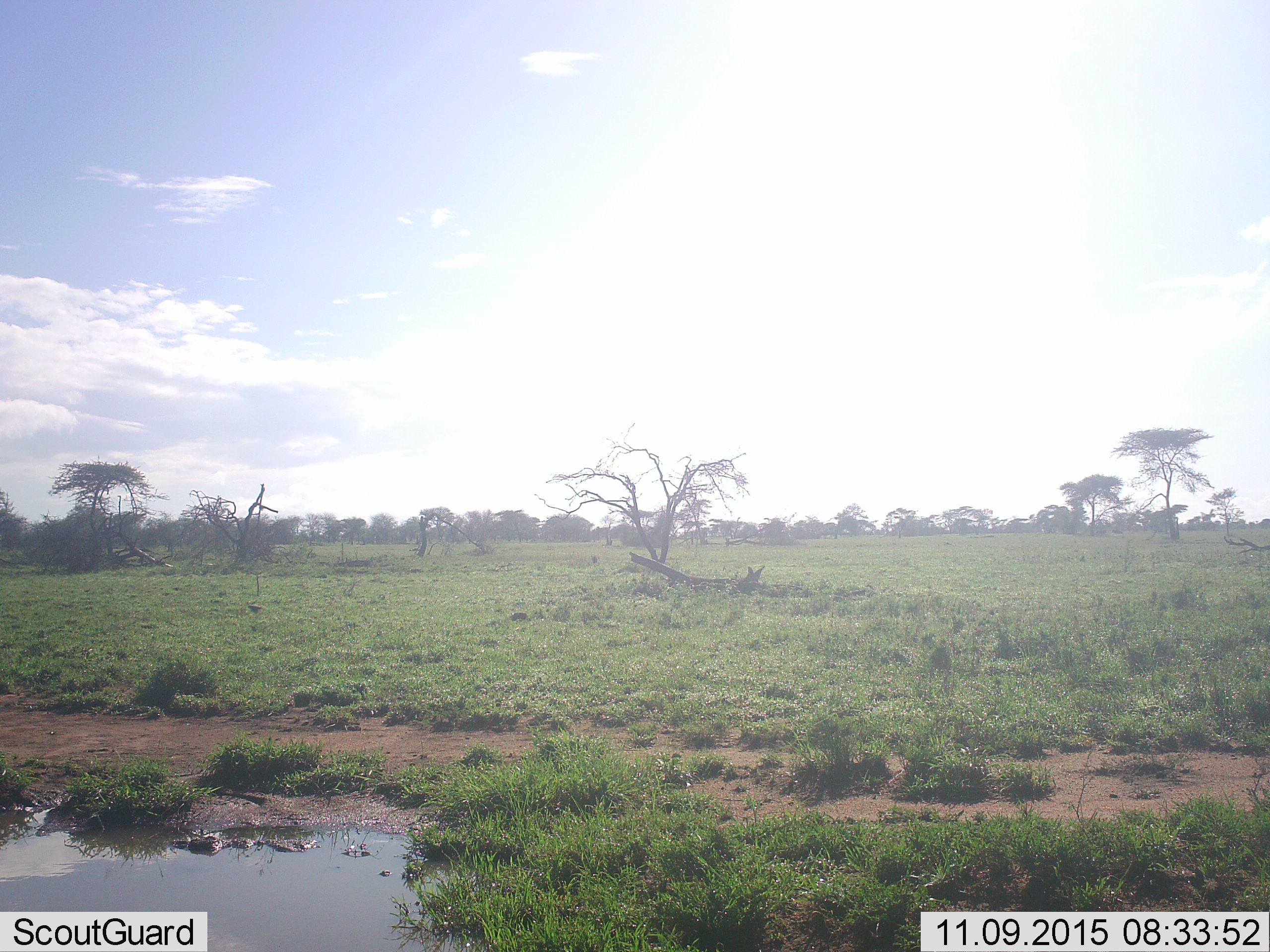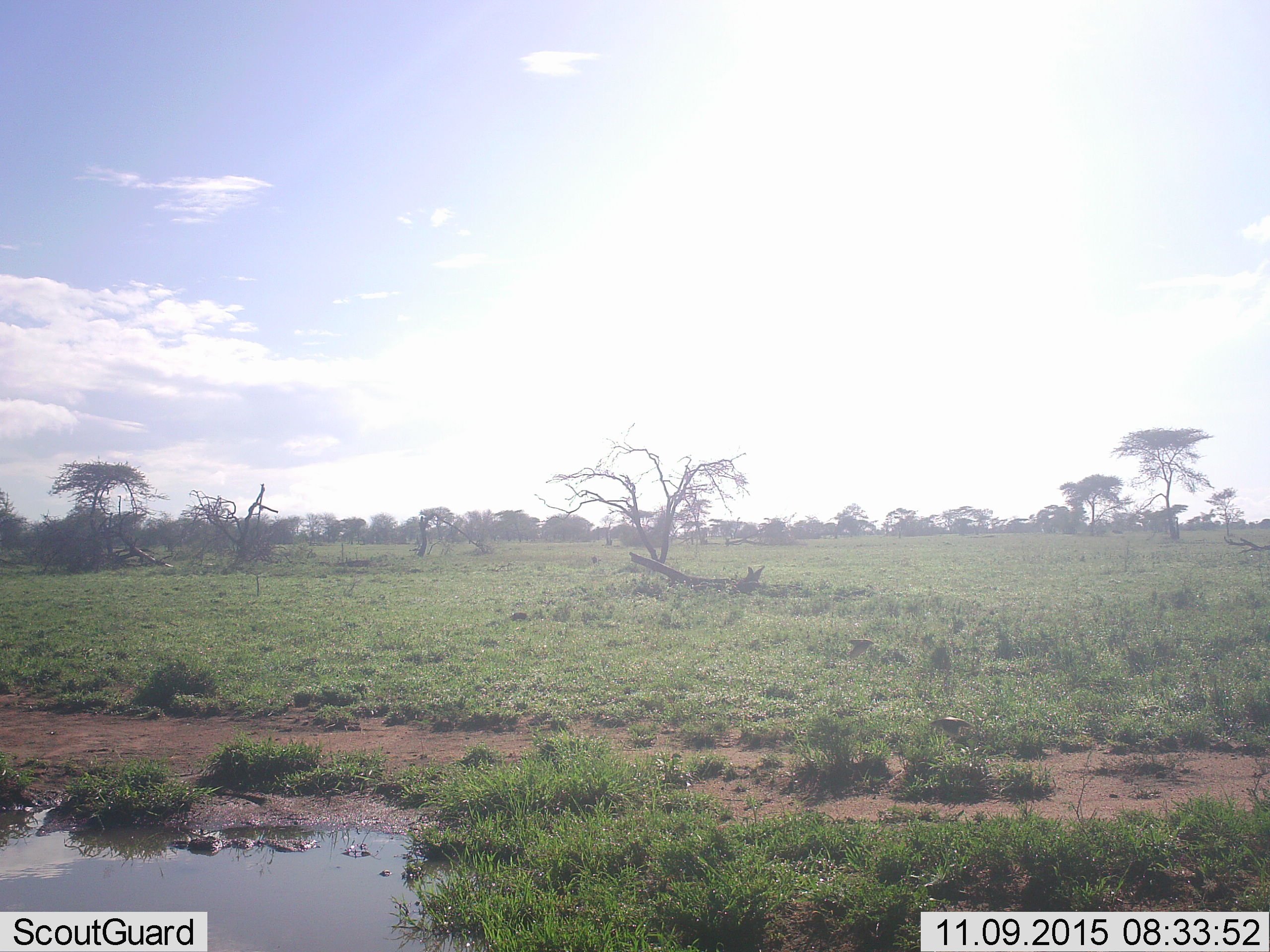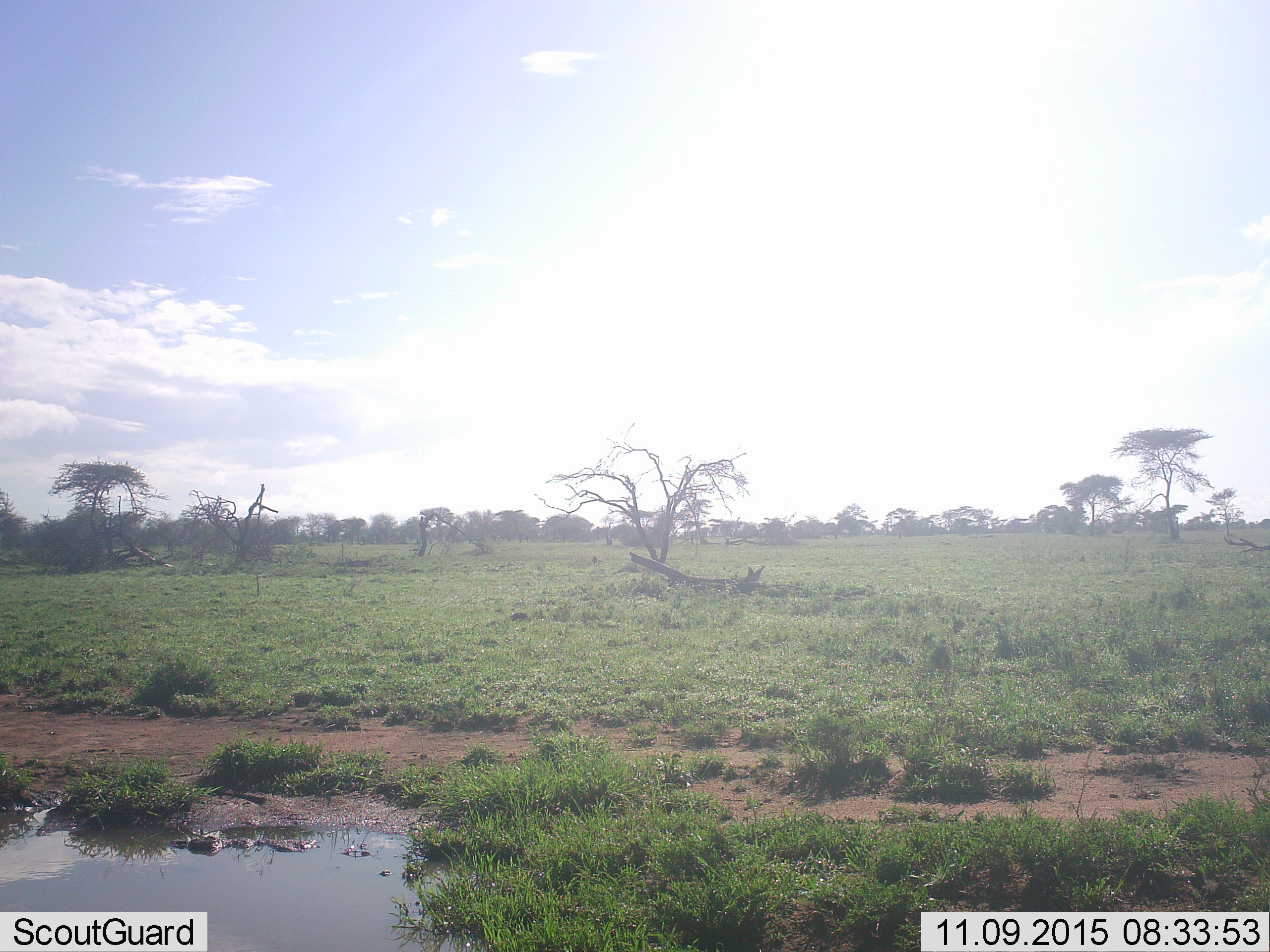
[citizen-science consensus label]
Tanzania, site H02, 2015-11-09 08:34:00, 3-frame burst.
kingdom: Animalia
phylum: Chordata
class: Aves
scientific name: Aves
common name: bird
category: otherbird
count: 2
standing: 14%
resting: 0%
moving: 86%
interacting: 0%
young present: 0%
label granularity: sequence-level